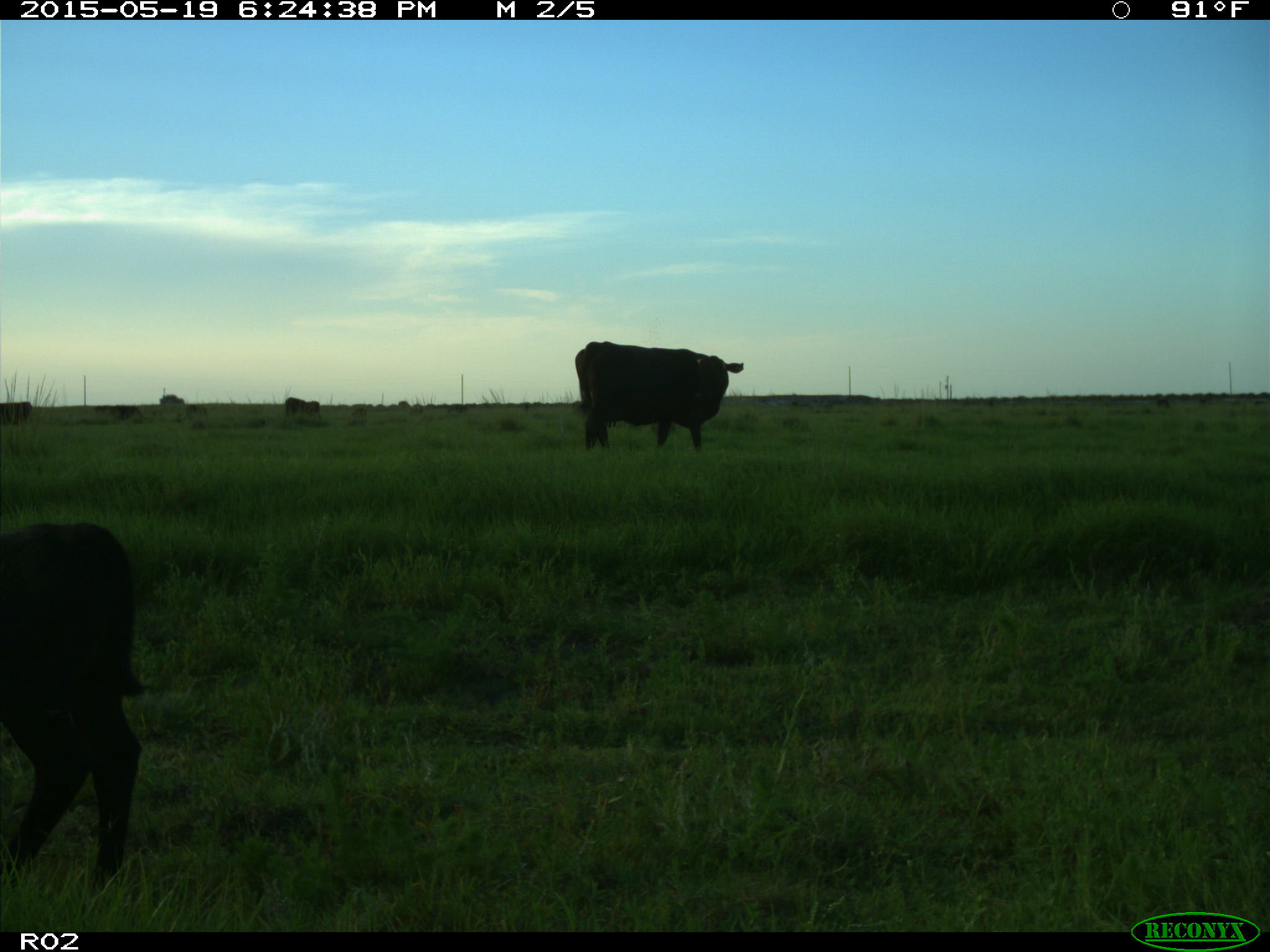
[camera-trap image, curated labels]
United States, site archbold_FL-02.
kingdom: Animalia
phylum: Chordata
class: Mammalia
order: Artiodactyla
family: Bovidae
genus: Bos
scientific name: Bos taurus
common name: domestic cow